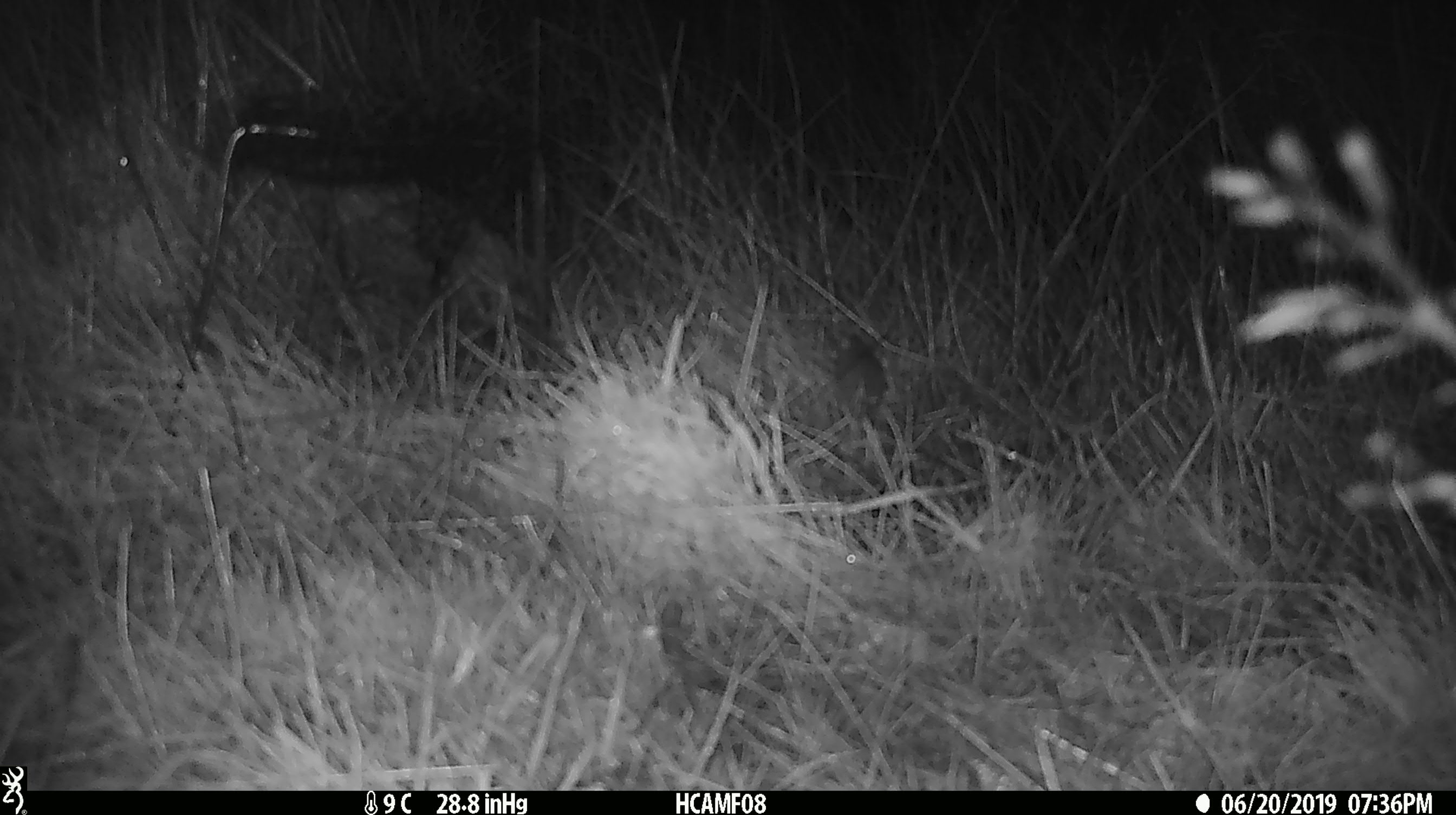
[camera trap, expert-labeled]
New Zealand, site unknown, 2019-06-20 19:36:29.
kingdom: Animalia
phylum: Chordata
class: Mammalia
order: Rodentia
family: Muridae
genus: Mus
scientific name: Mus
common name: mouse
Mouse (Mus).